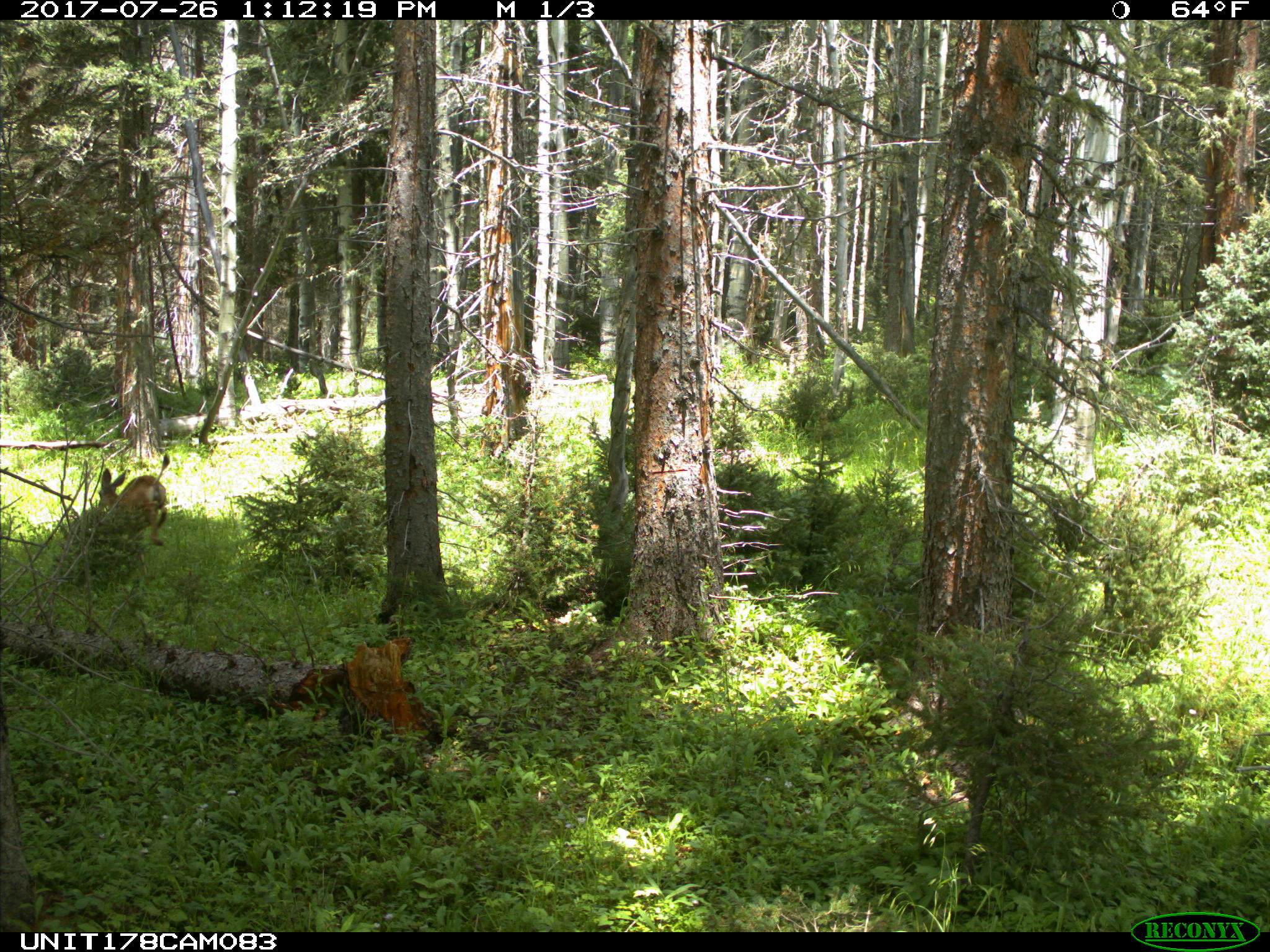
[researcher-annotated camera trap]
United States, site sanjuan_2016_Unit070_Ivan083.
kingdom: Animalia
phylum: Chordata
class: Mammalia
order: Artiodactyla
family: Cervidae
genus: Odocoileus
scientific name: Odocoileus hemionus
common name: mule deer